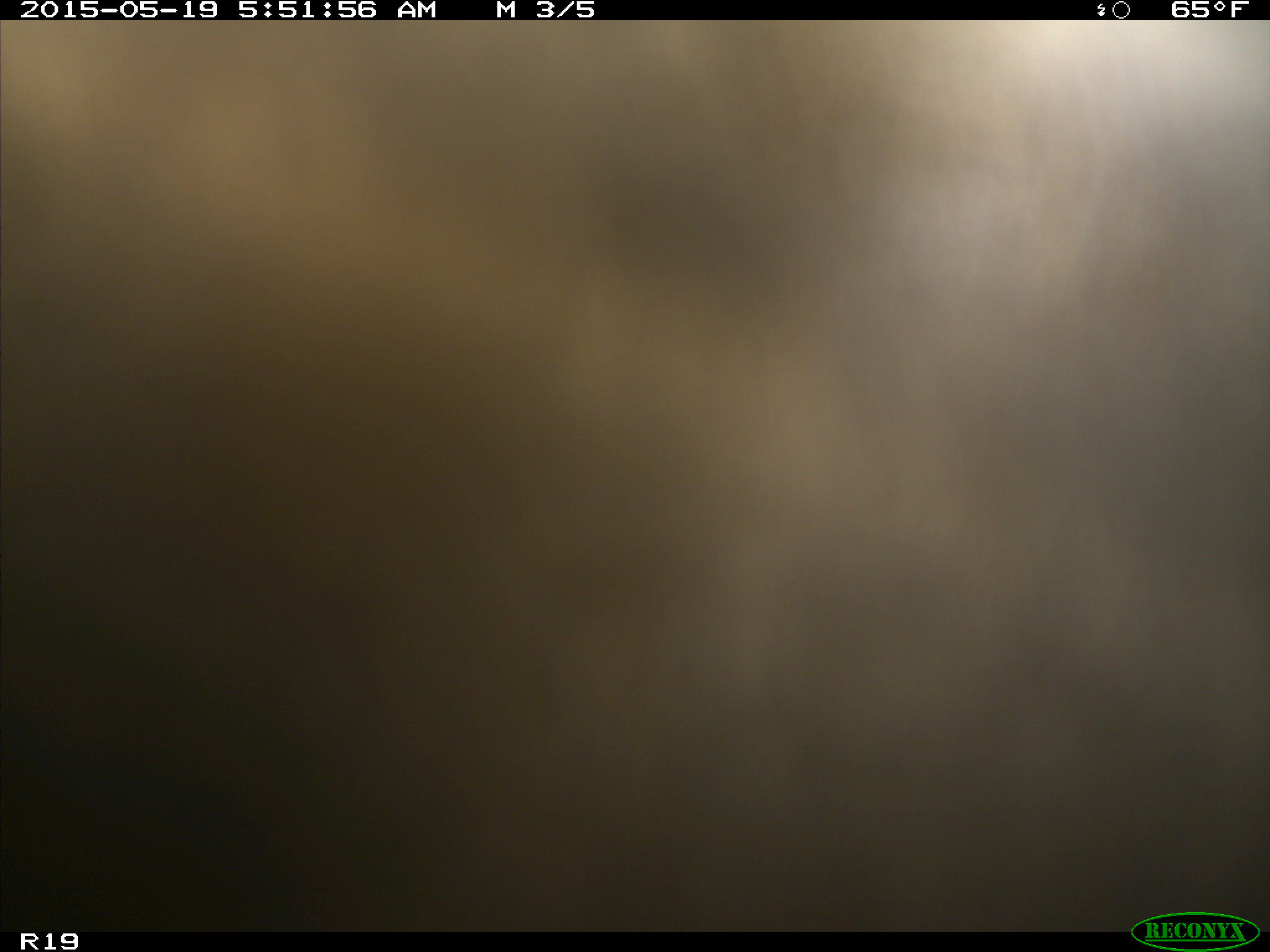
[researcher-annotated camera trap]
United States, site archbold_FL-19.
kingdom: Animalia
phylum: Chordata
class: Mammalia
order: Artiodactyla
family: Bovidae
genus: Bos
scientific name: Bos taurus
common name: domestic cow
Bos taurus (domestic cow).